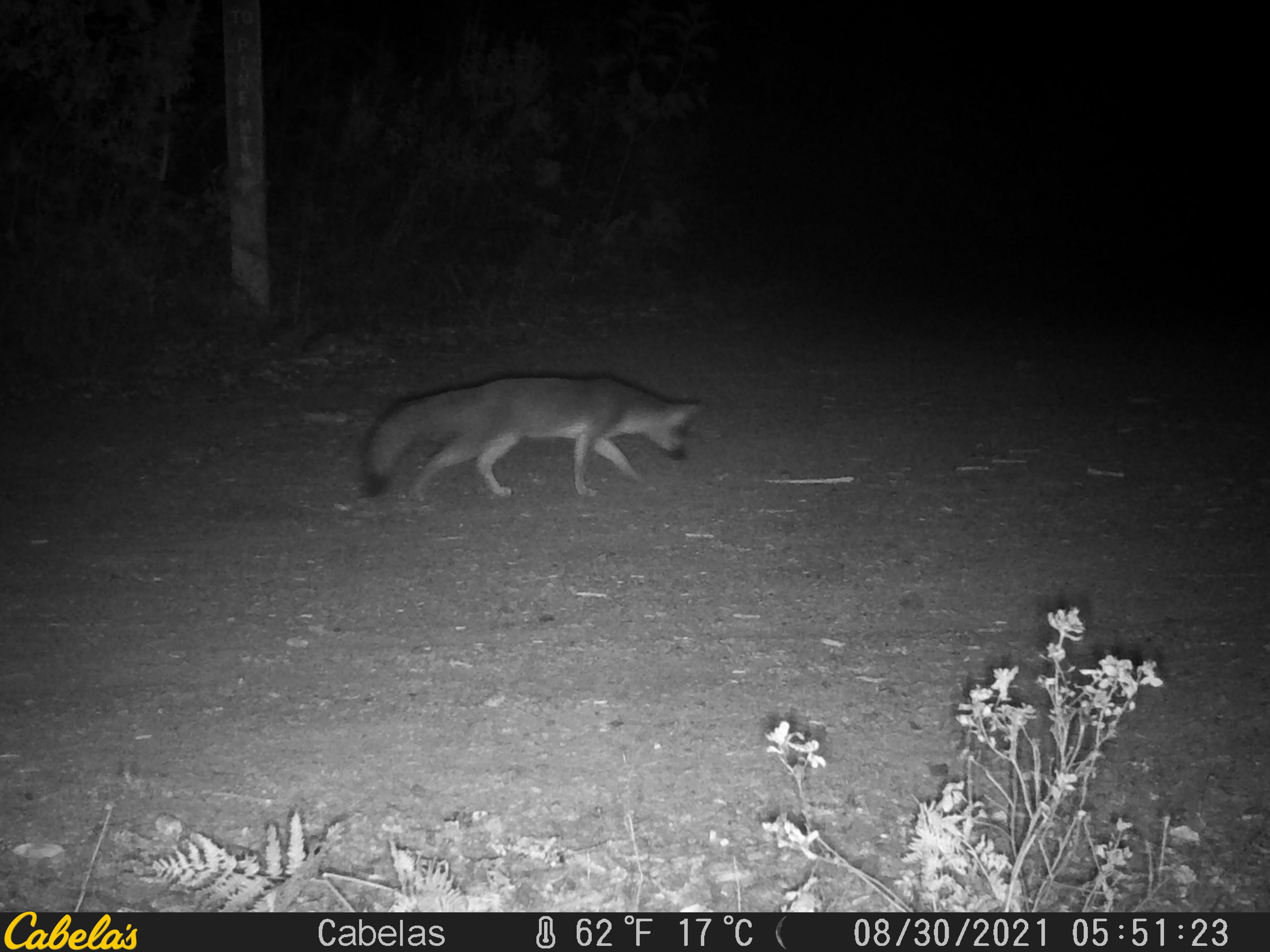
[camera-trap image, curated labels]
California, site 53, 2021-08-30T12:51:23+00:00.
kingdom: Animalia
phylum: Chordata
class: Mammalia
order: Carnivora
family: Canidae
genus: Urocyon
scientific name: Urocyon cinereoargenteus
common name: gray fox